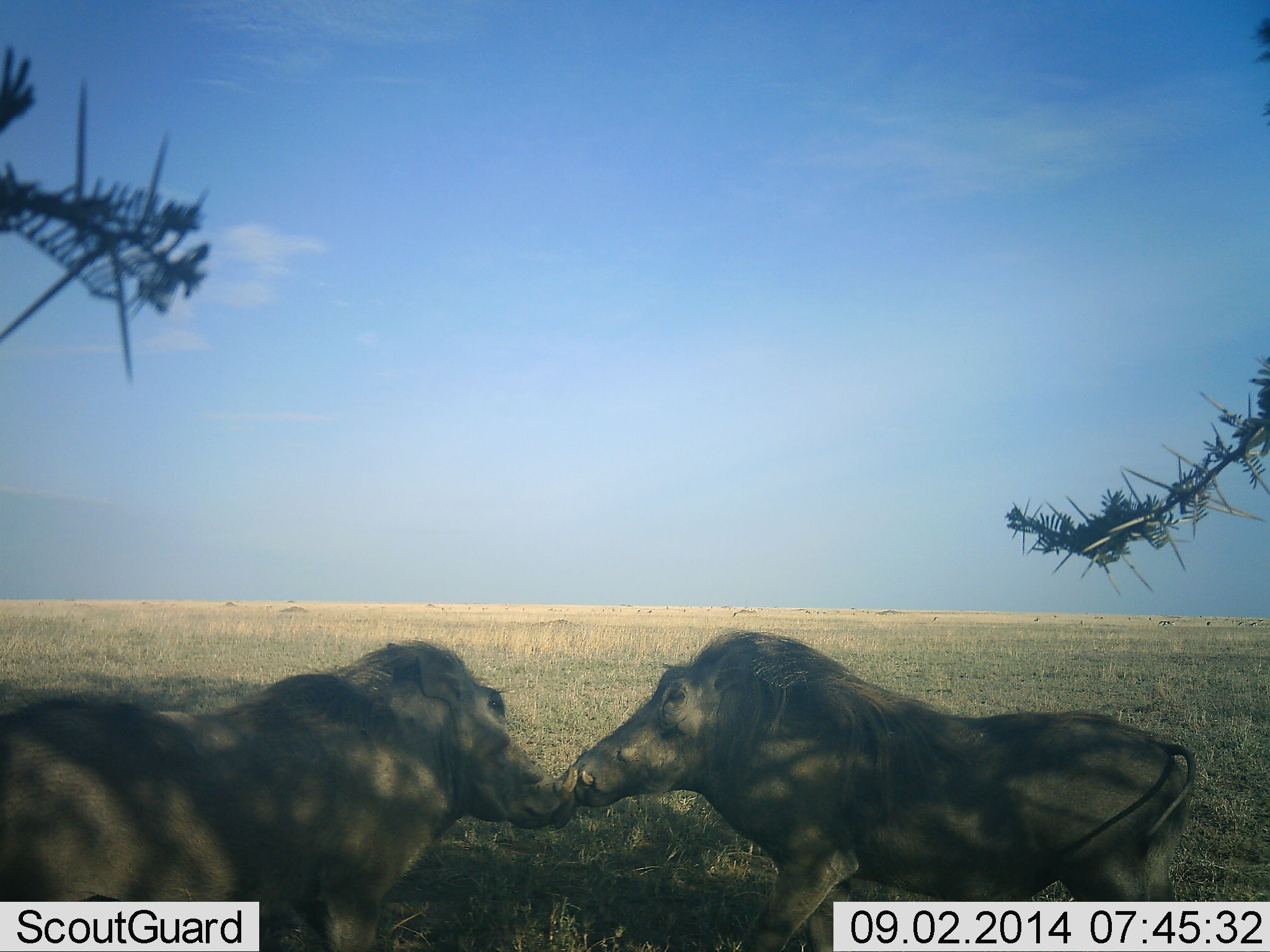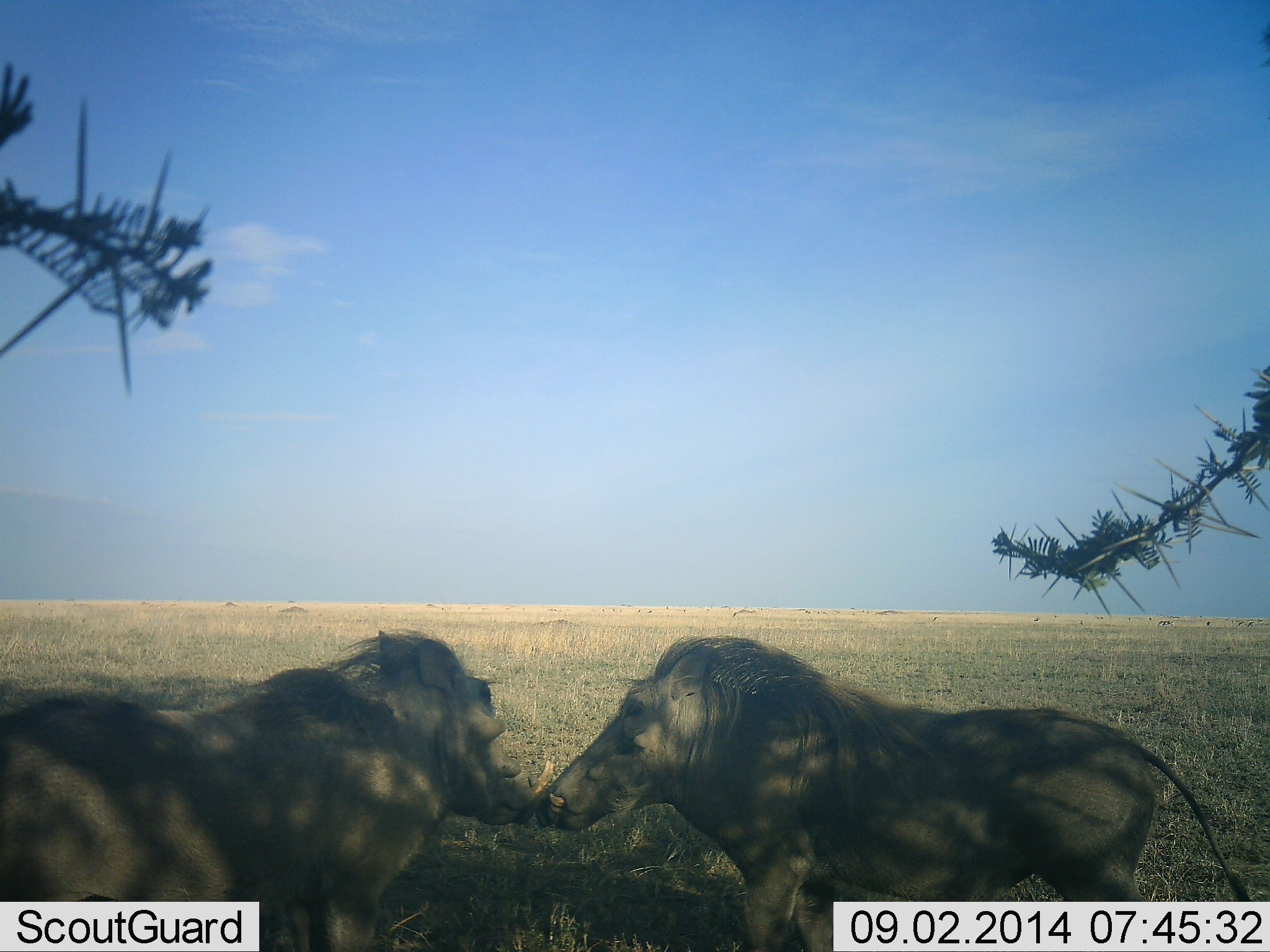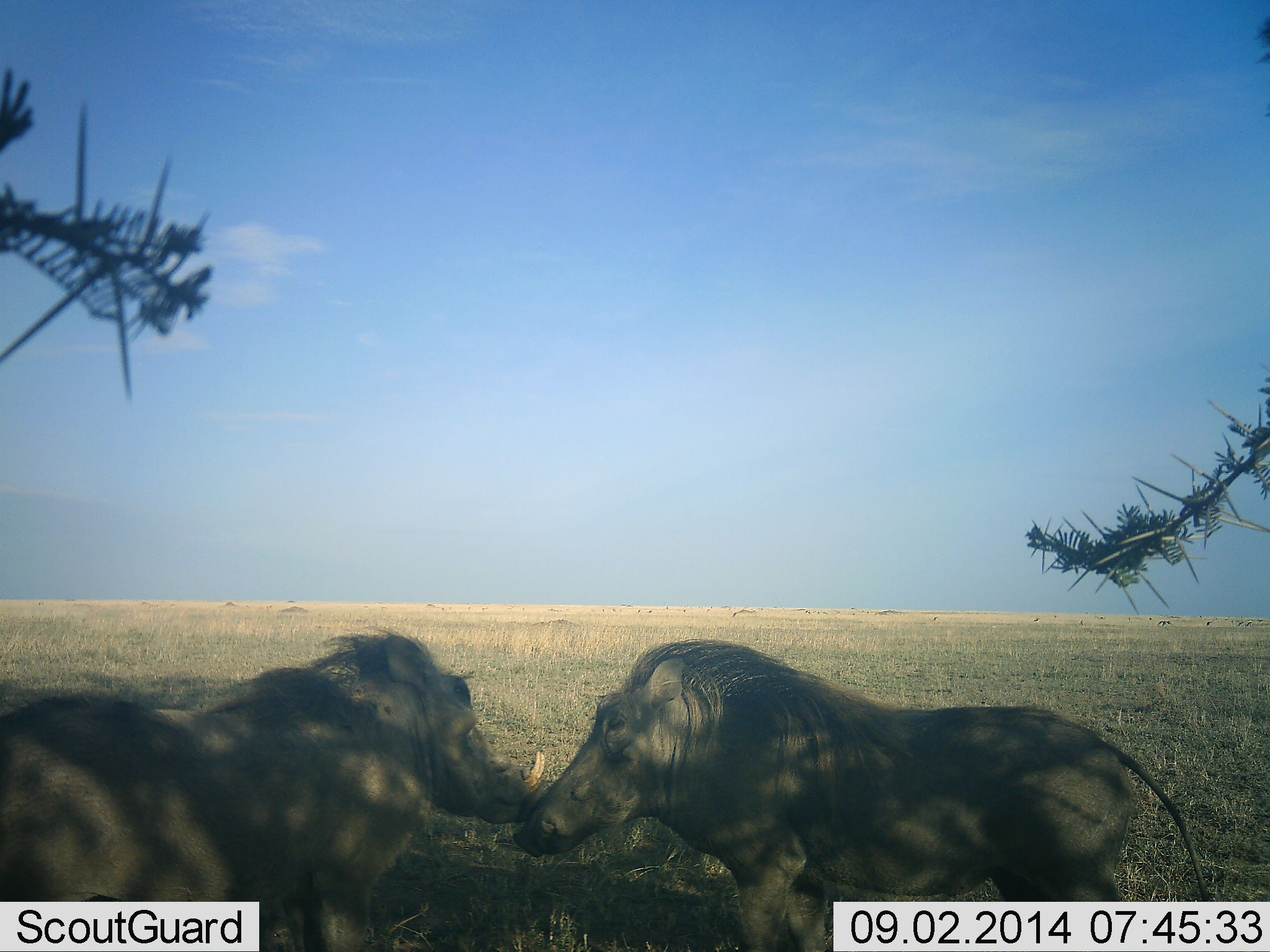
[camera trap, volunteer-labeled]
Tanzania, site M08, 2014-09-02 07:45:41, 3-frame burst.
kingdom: Animalia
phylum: Chordata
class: Mammalia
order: Artiodactyla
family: Suidae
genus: Phacochoerus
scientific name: Phacochoerus africanus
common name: warthog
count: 2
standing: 30%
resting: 0%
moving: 0%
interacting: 100%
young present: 0%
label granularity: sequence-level